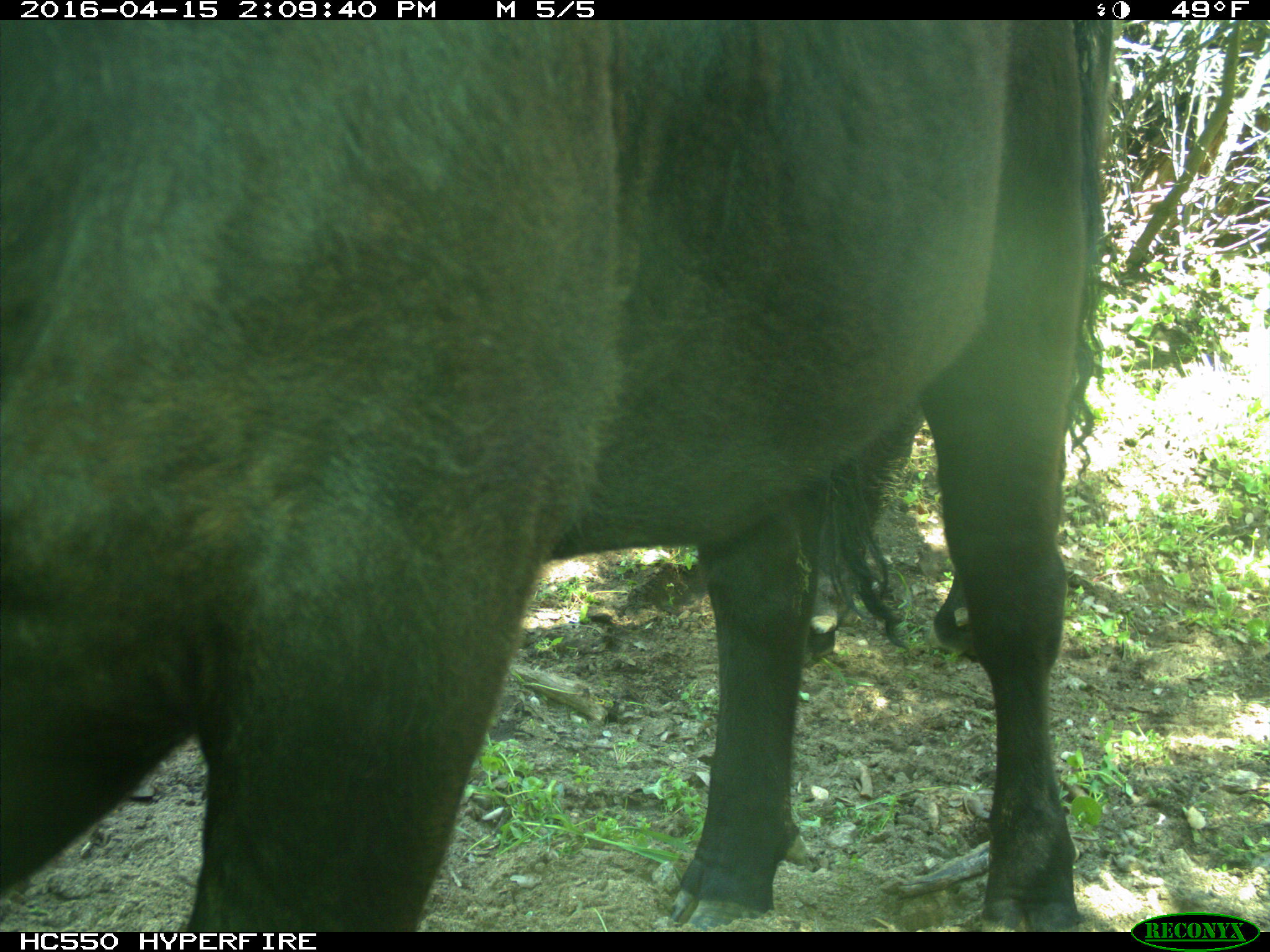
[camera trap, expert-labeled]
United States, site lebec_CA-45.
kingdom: Animalia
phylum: Chordata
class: Mammalia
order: Artiodactyla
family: Bovidae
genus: Bos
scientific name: Bos taurus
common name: domestic cow